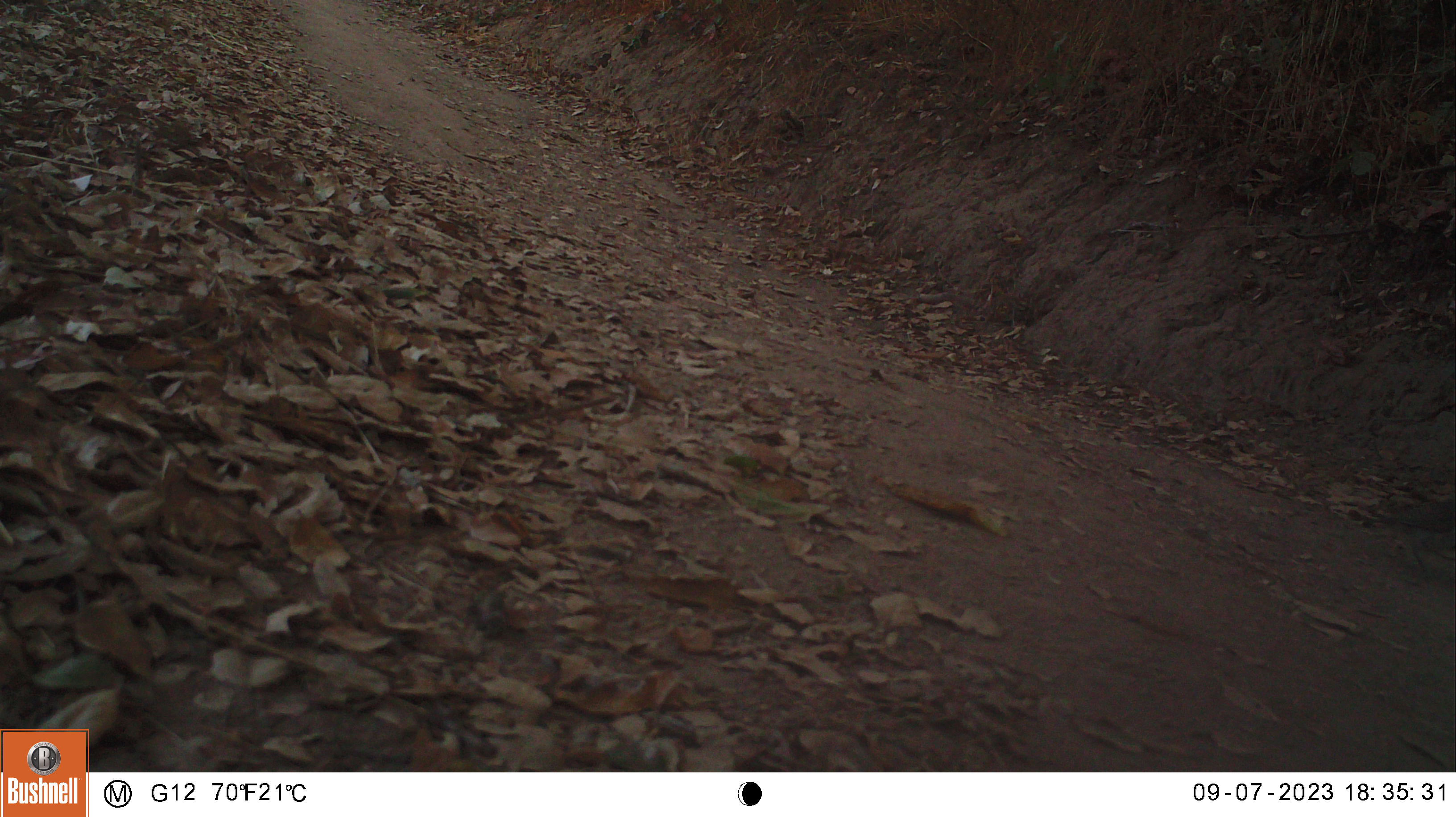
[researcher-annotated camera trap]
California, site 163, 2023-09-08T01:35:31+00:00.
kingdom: Animalia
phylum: Chordata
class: Aves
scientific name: Aves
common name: bird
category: unknown bird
Unknown bird (bird) (Aves).